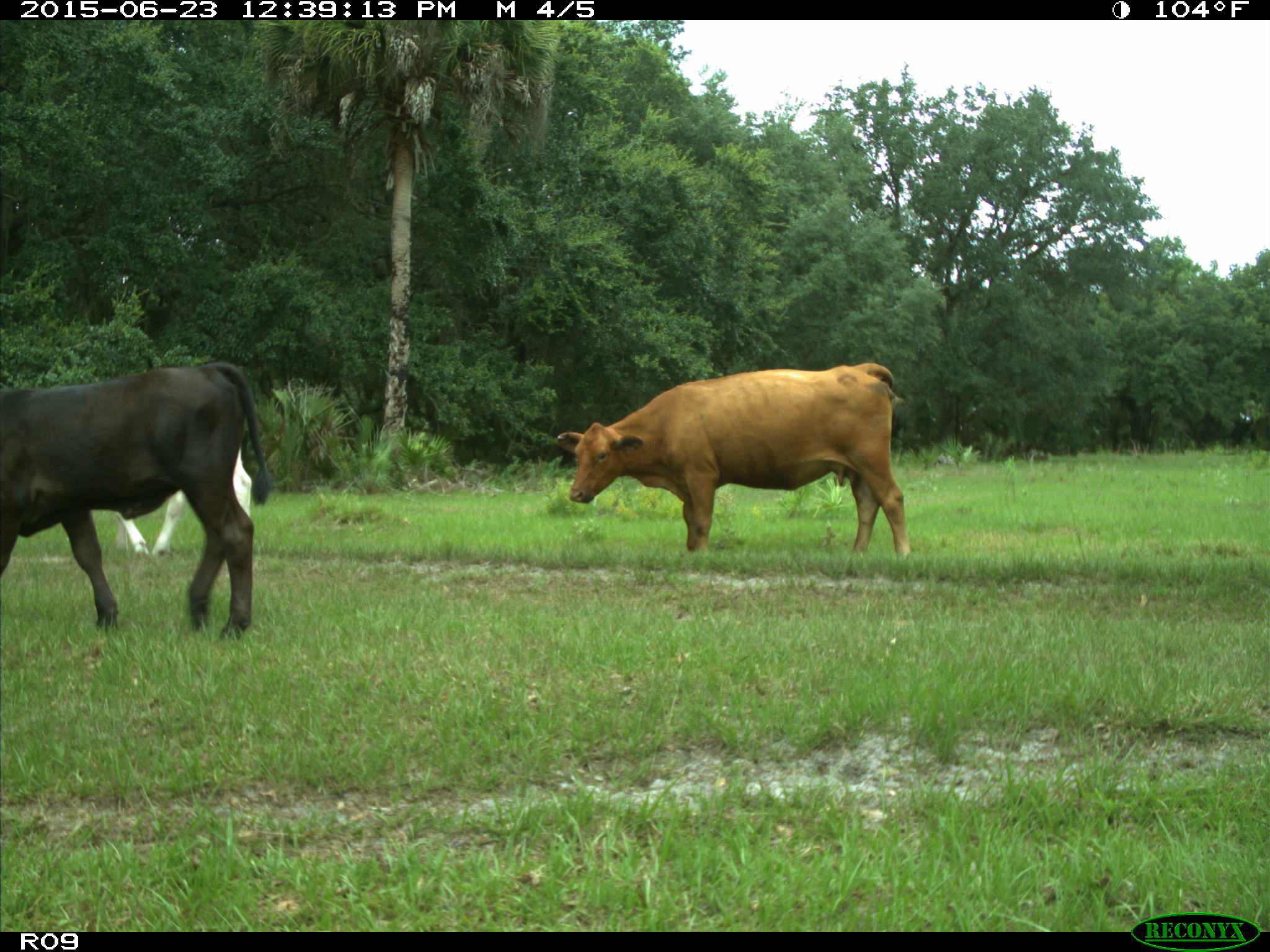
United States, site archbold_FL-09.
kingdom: Animalia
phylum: Chordata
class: Mammalia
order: Artiodactyla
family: Bovidae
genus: Bos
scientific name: Bos taurus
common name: domestic cow